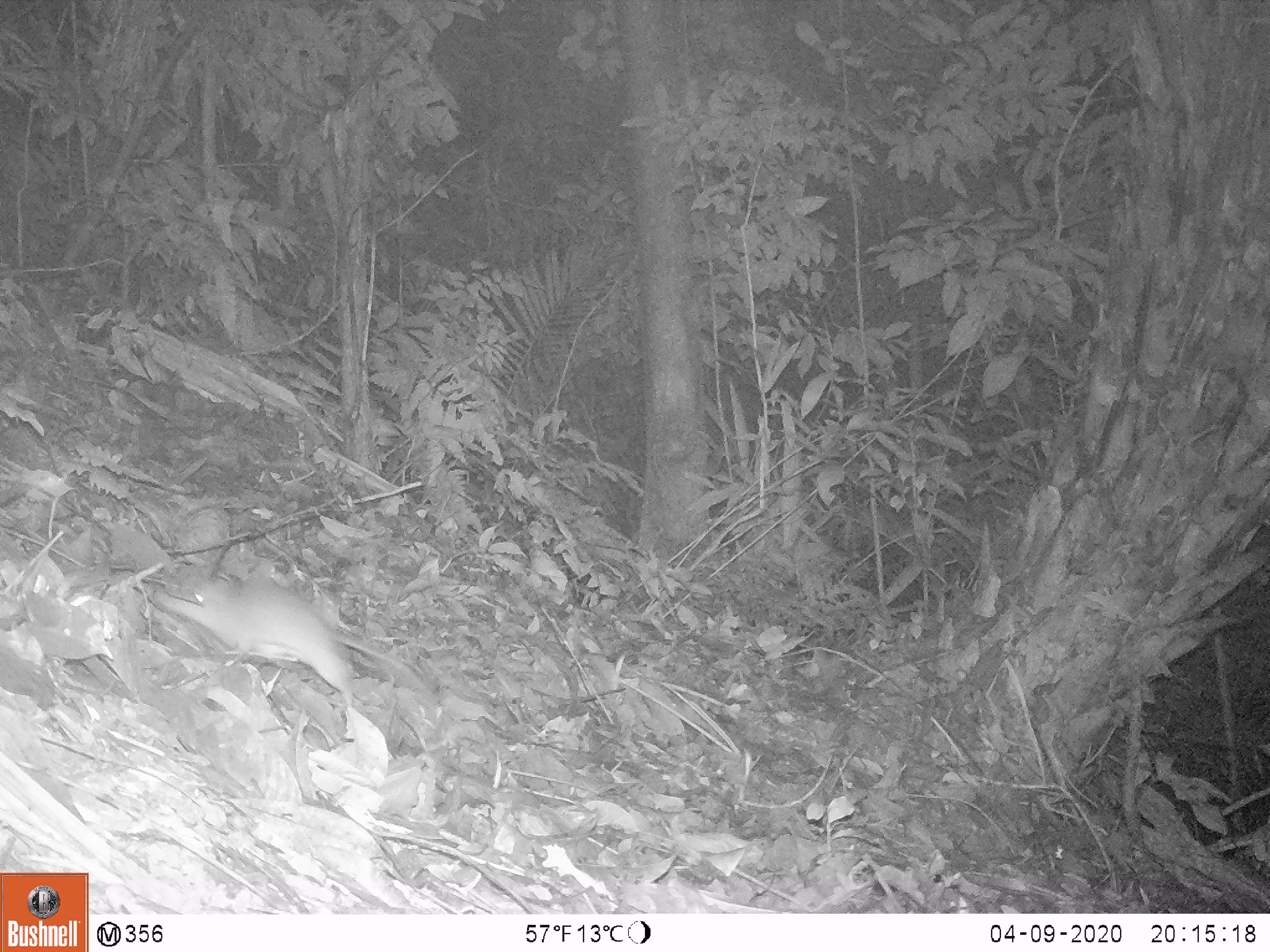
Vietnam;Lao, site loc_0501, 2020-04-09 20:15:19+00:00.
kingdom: Animalia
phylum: Chordata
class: Mammalia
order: Rodentia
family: Muridae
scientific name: Muridae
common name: old-world mice and rats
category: unidentified murid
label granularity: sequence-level